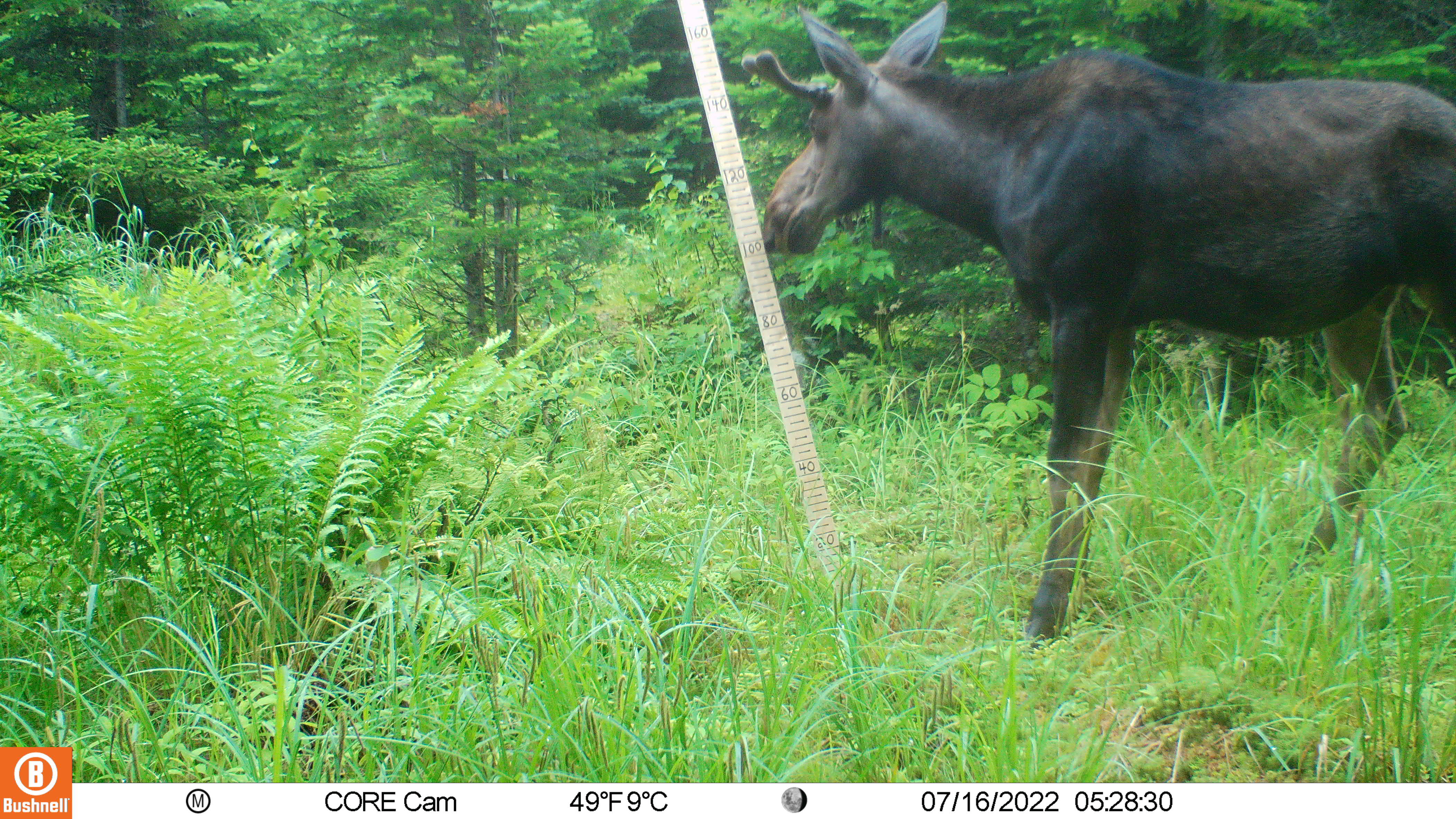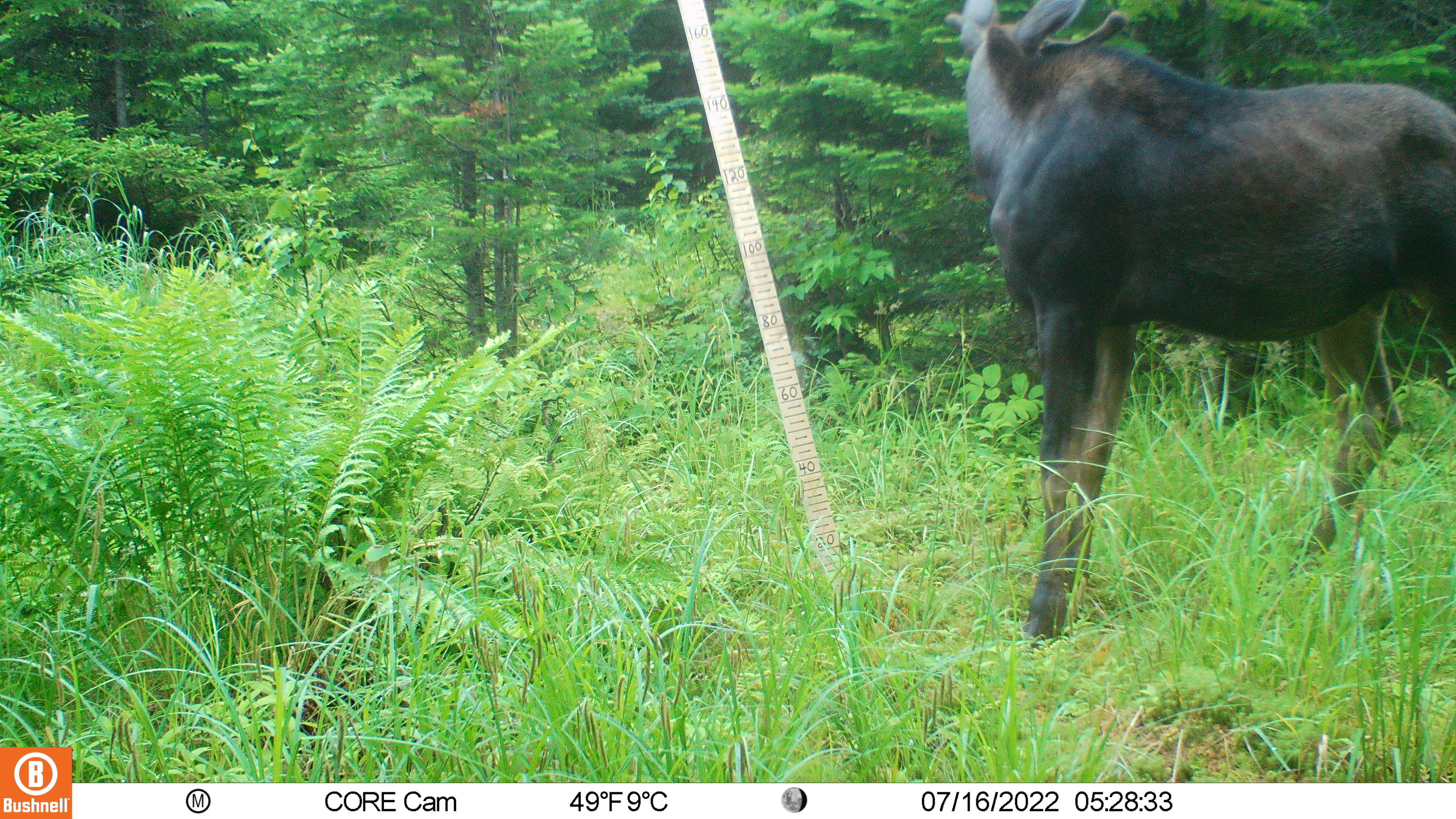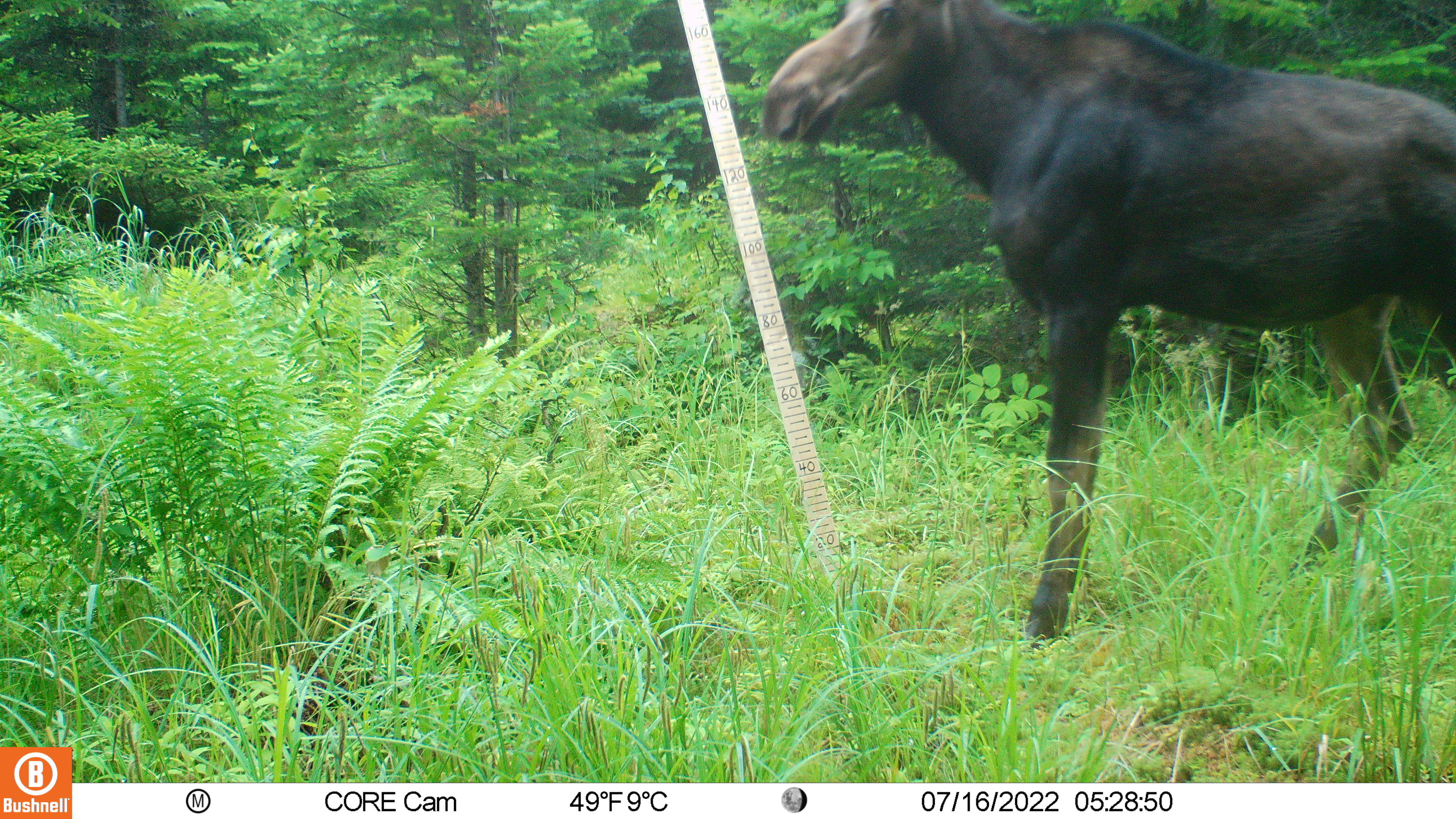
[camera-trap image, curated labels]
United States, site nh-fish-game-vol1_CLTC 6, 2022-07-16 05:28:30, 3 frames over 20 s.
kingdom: Animalia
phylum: Chordata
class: Mammalia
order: Artiodactyla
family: Cervidae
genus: Alces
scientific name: Alces alces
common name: moose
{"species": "moose (Alces alces)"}